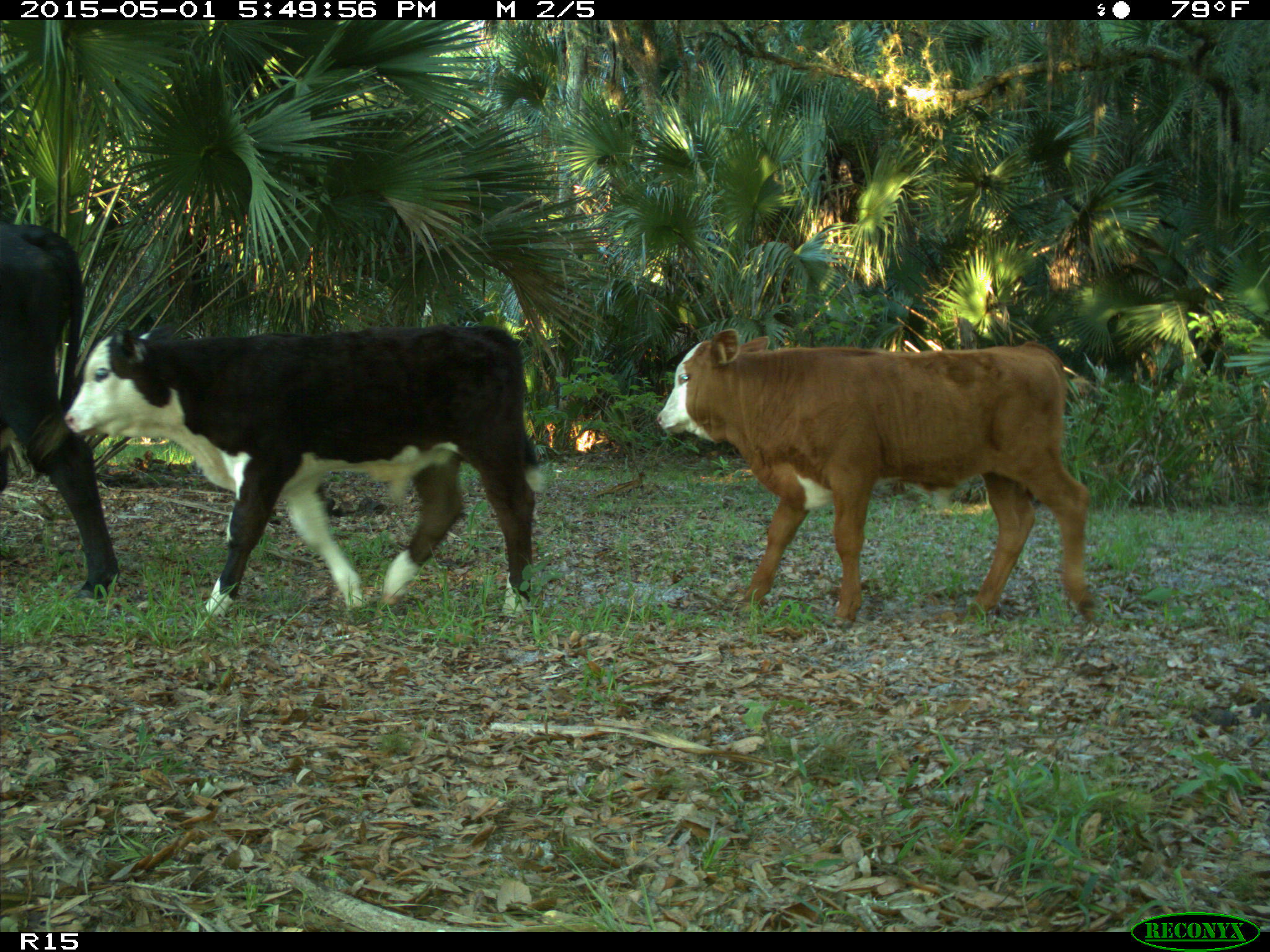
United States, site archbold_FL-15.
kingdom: Animalia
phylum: Chordata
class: Mammalia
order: Artiodactyla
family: Bovidae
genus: Bos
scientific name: Bos taurus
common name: domestic cow